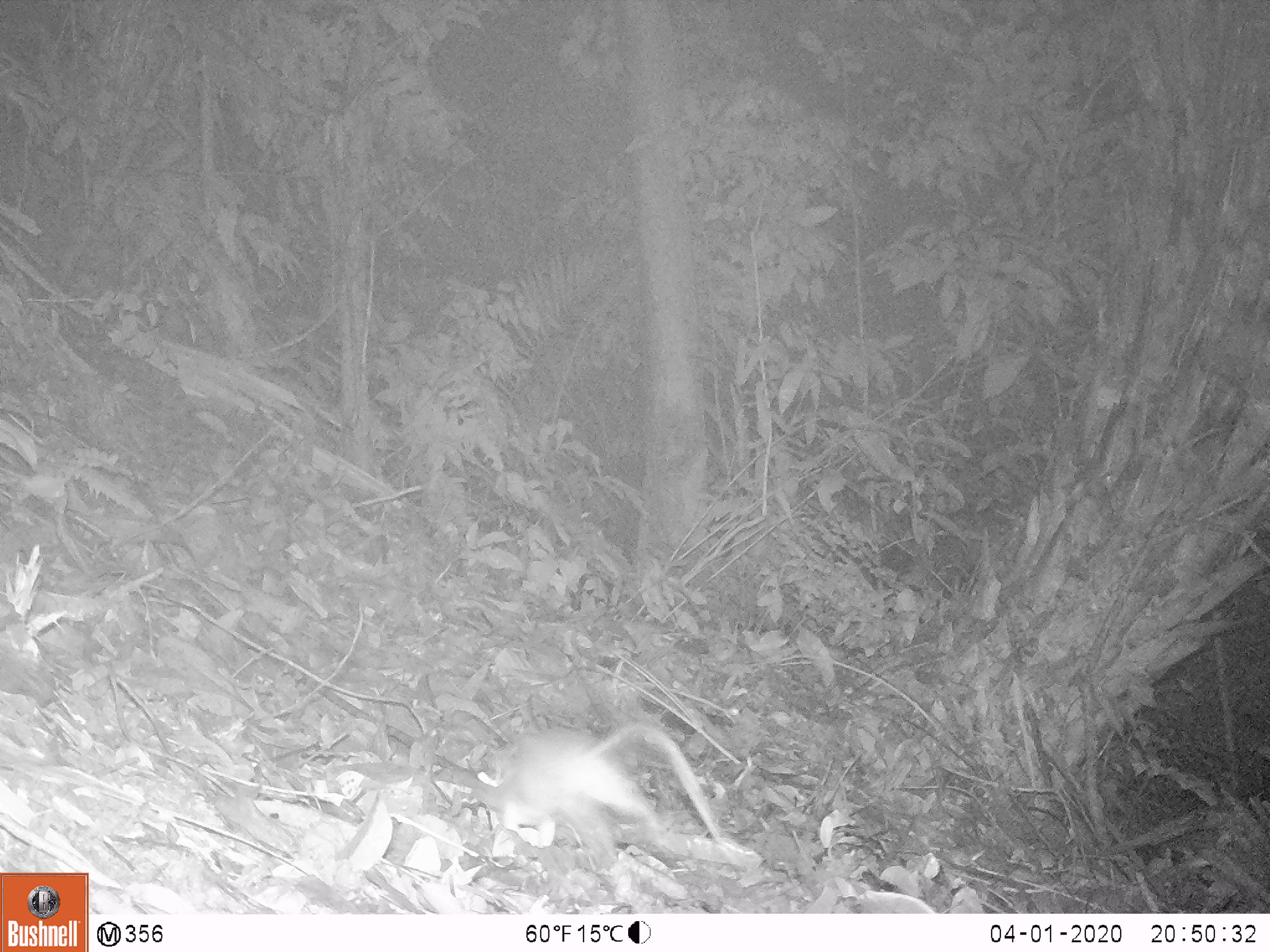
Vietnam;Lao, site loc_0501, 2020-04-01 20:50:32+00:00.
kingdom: Animalia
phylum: Chordata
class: Mammalia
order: Rodentia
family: Muridae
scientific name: Muridae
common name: old-world mice and rats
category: unidentified murid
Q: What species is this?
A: Unidentified murid (old-world mice and rats) (Muridae).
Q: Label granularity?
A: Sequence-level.